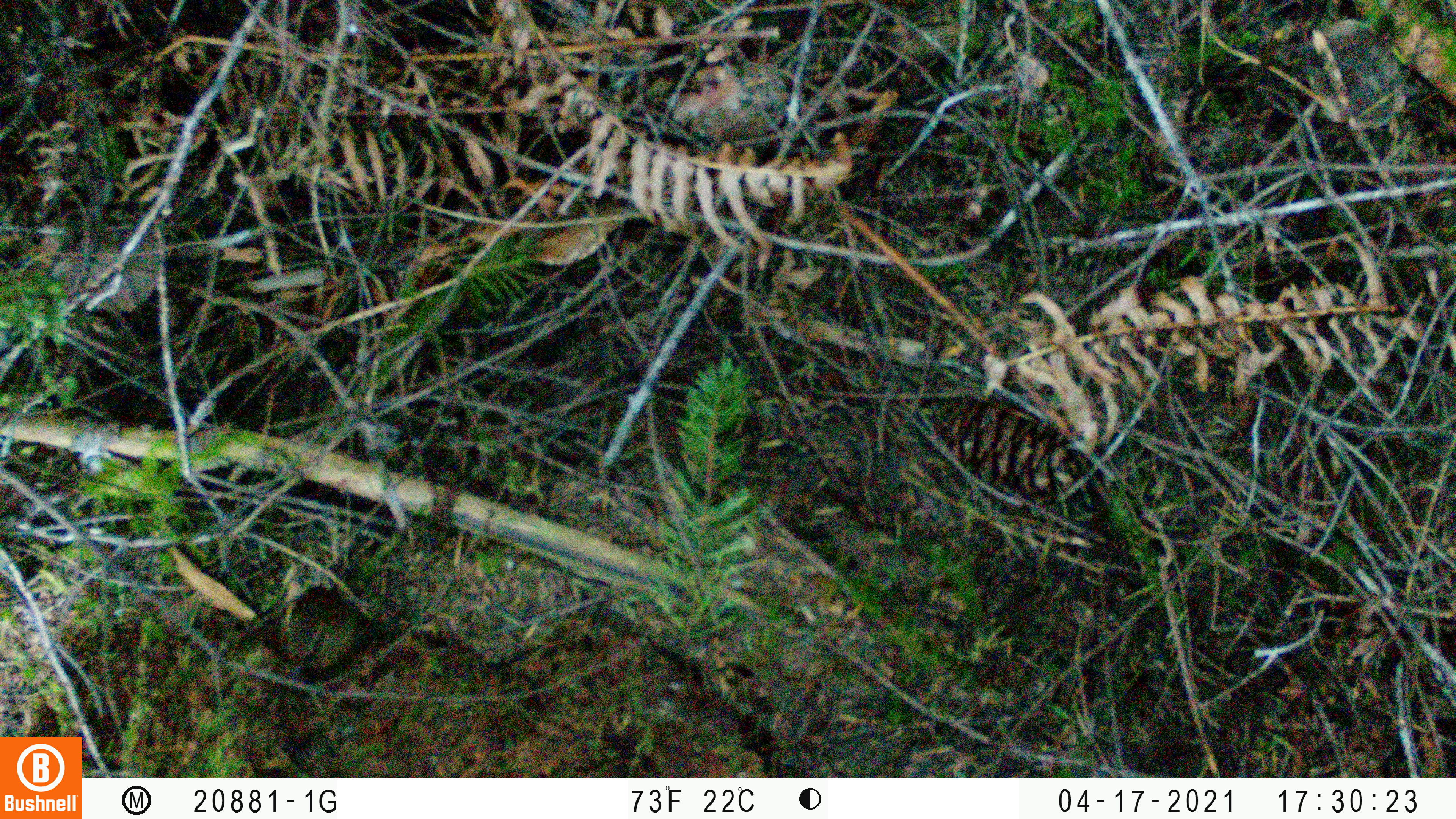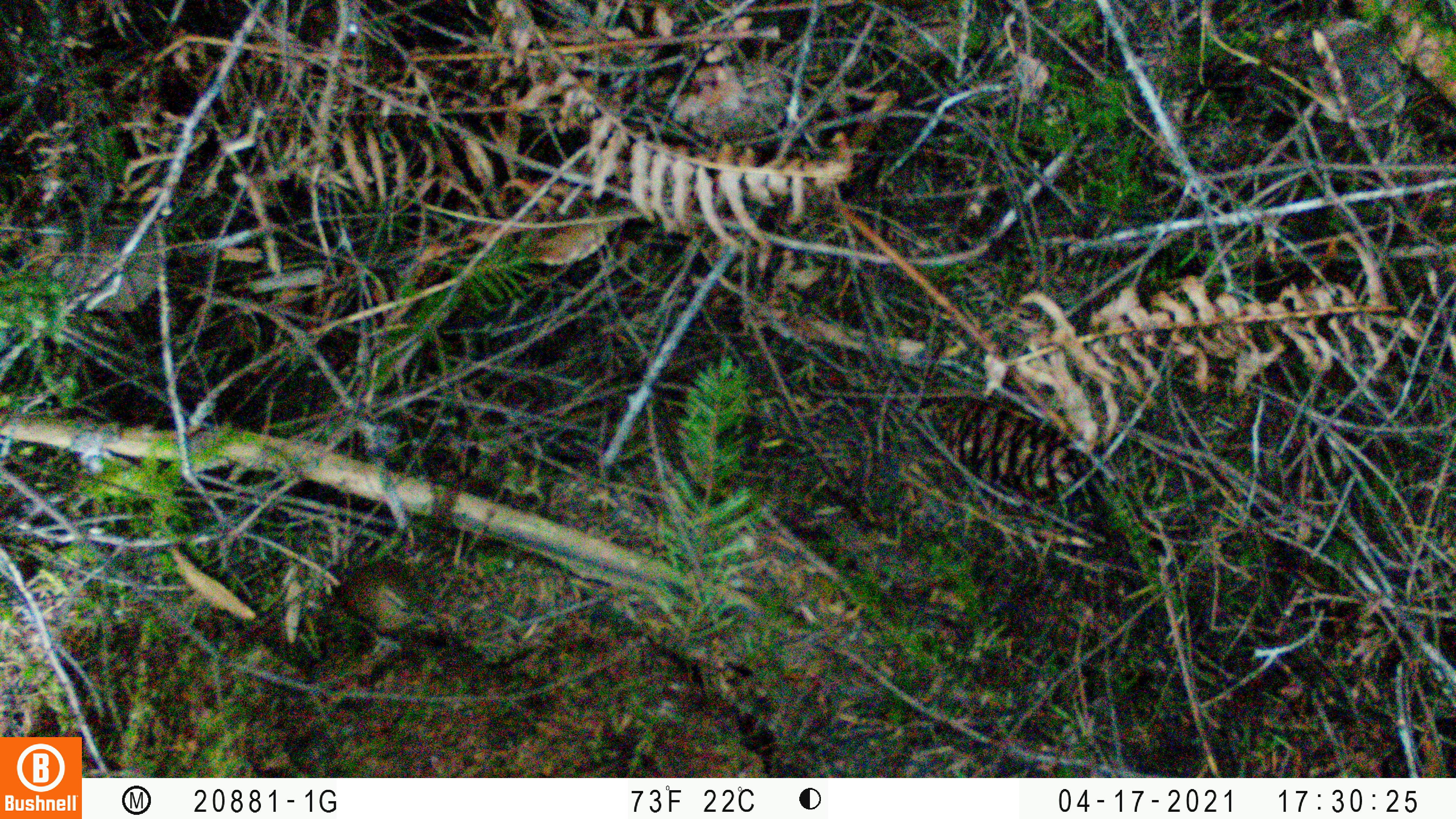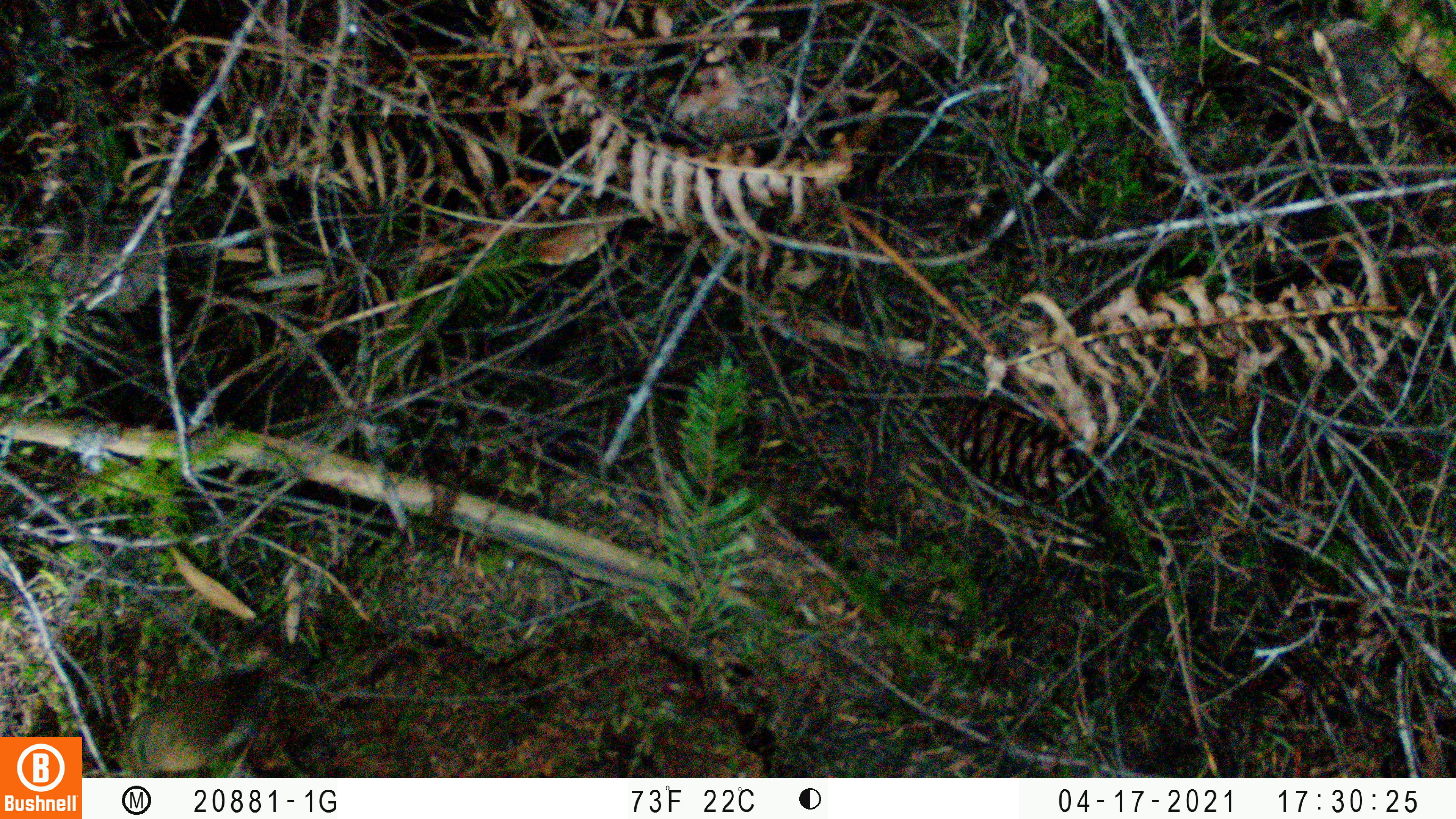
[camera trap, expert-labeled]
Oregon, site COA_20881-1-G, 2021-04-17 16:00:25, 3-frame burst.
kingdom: Animalia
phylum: Chordata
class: Aves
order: Passeriformes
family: Troglodytidae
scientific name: Troglodytidae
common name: wrens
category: troglodytidae family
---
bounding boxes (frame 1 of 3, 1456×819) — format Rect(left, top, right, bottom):
troglodytidae family: Rect(261, 548, 400, 717)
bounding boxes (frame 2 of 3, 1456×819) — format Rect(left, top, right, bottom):
troglodytidae family: Rect(301, 537, 475, 665)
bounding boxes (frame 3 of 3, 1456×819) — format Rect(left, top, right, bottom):
troglodytidae family: Rect(113, 622, 324, 777)